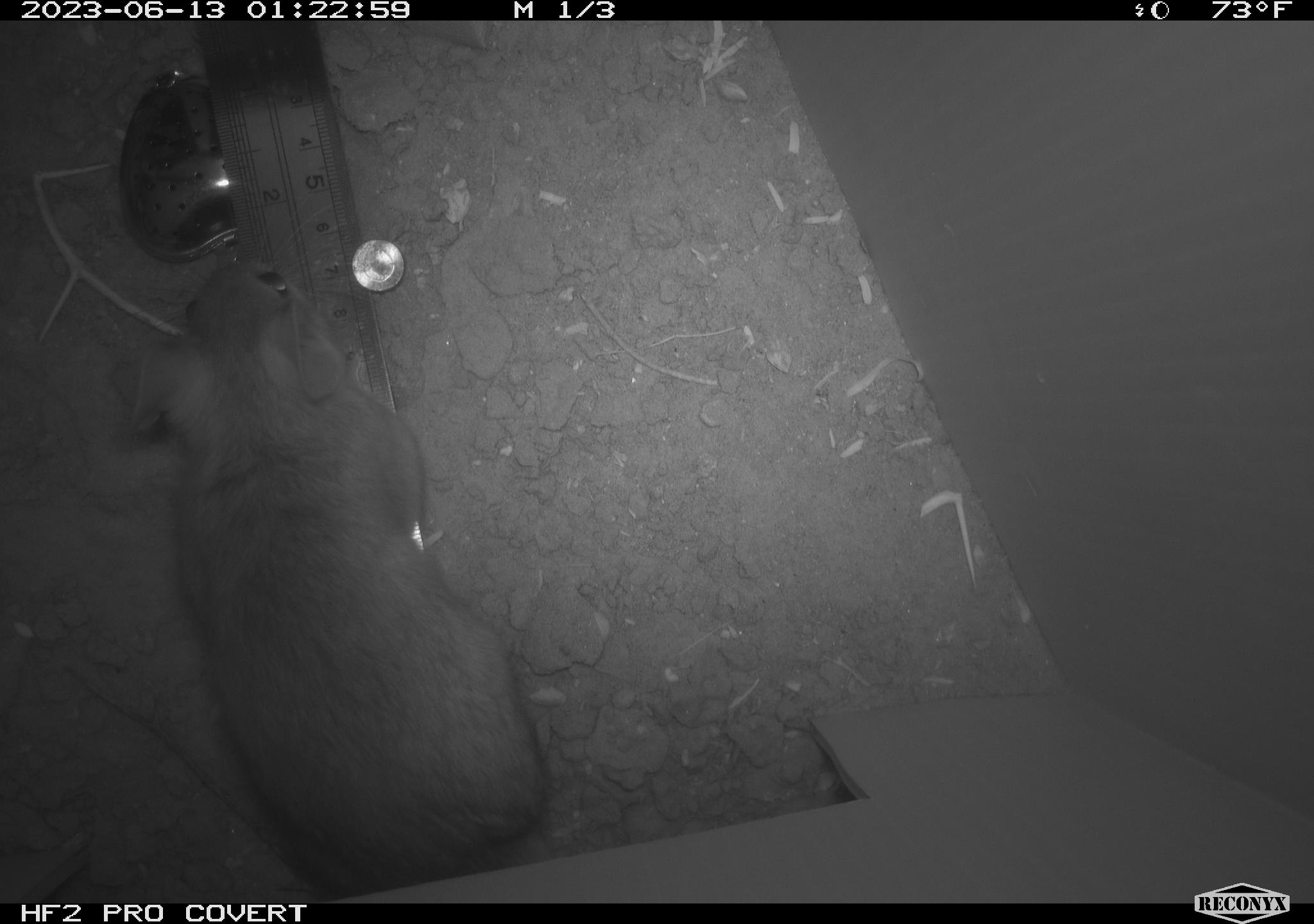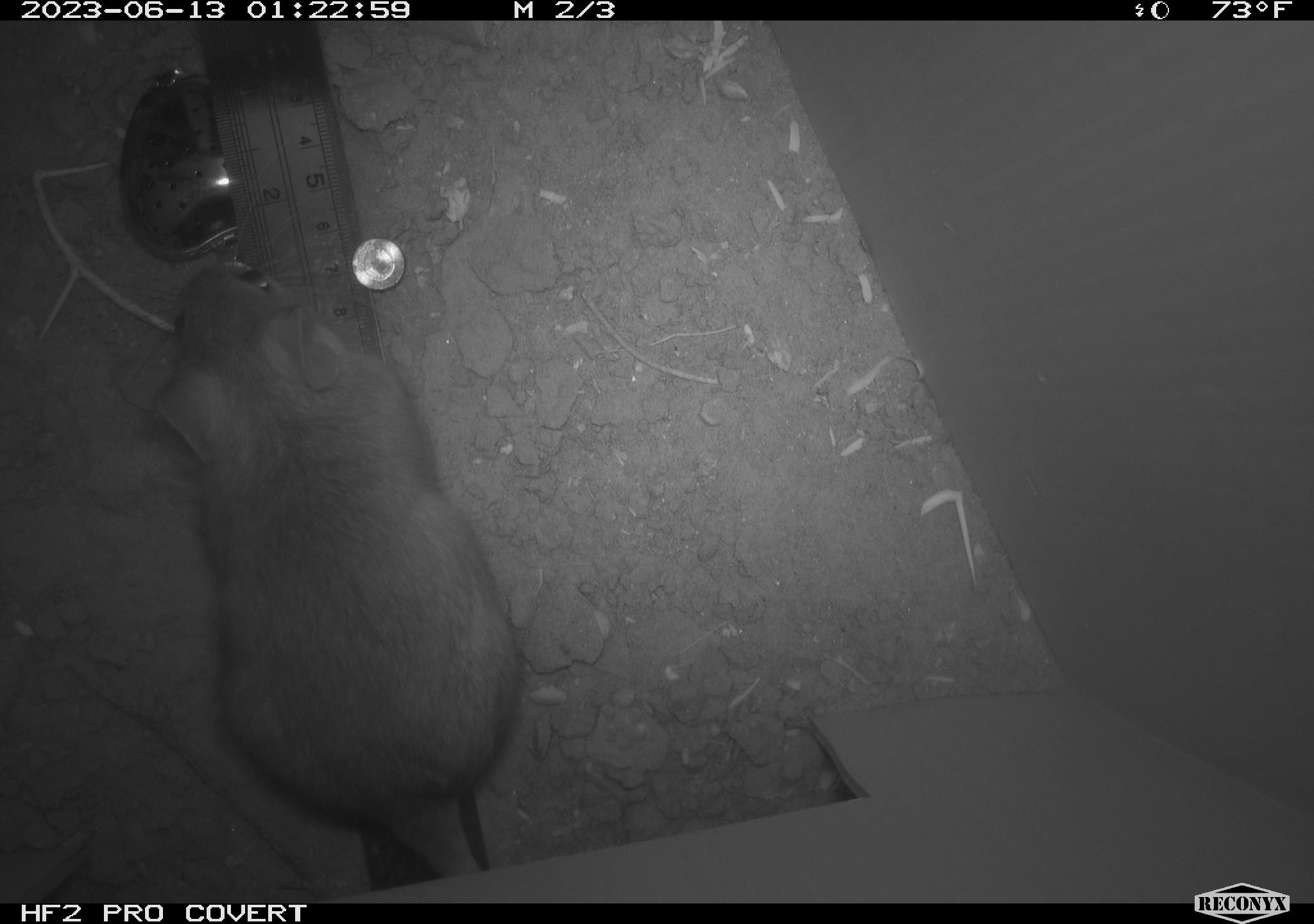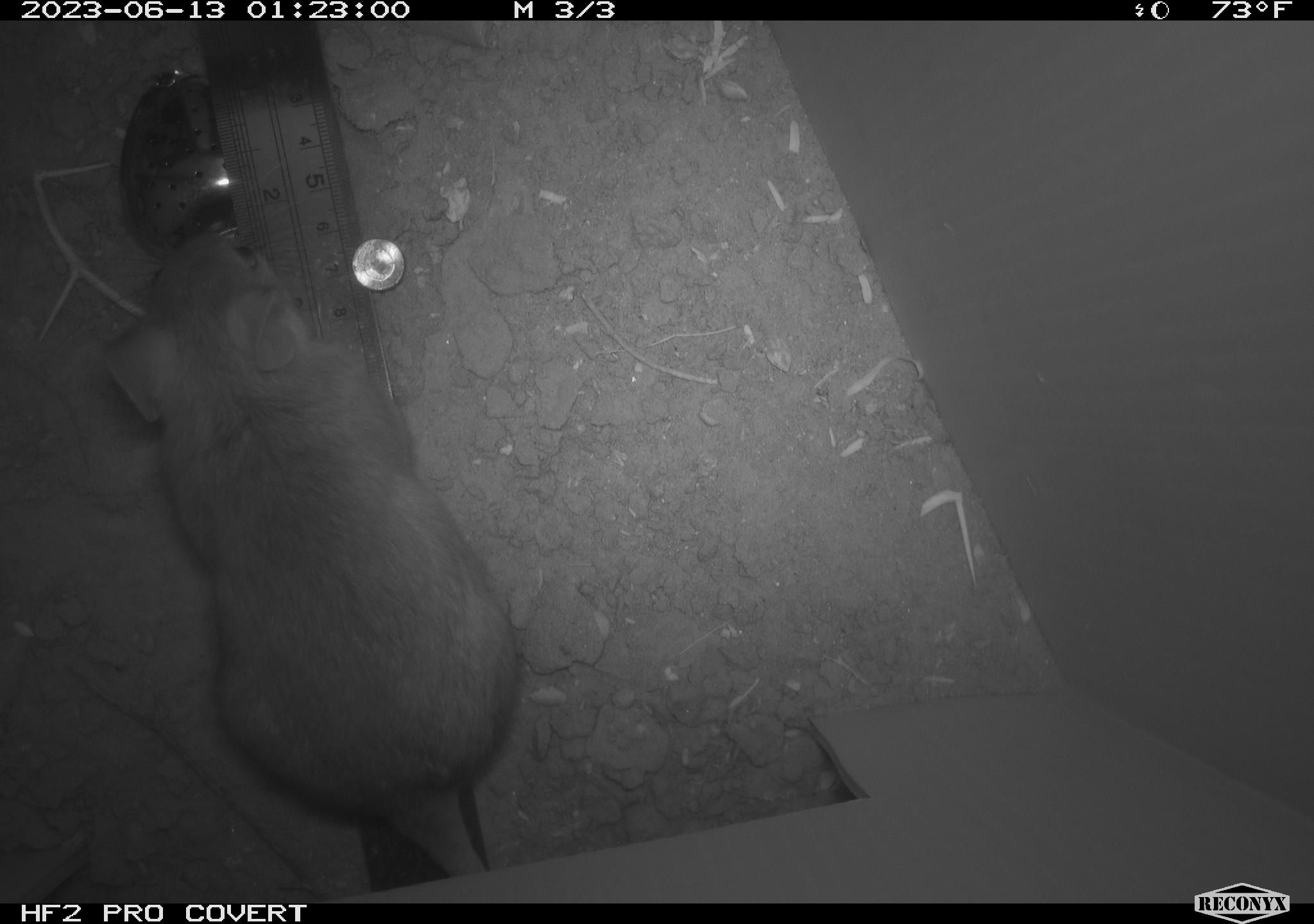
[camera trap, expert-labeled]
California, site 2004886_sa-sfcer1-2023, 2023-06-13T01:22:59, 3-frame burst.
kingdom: Animalia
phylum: Chordata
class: Mammalia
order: Rodentia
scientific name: Rodentia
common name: mouse species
Mouse species (Rodentia).